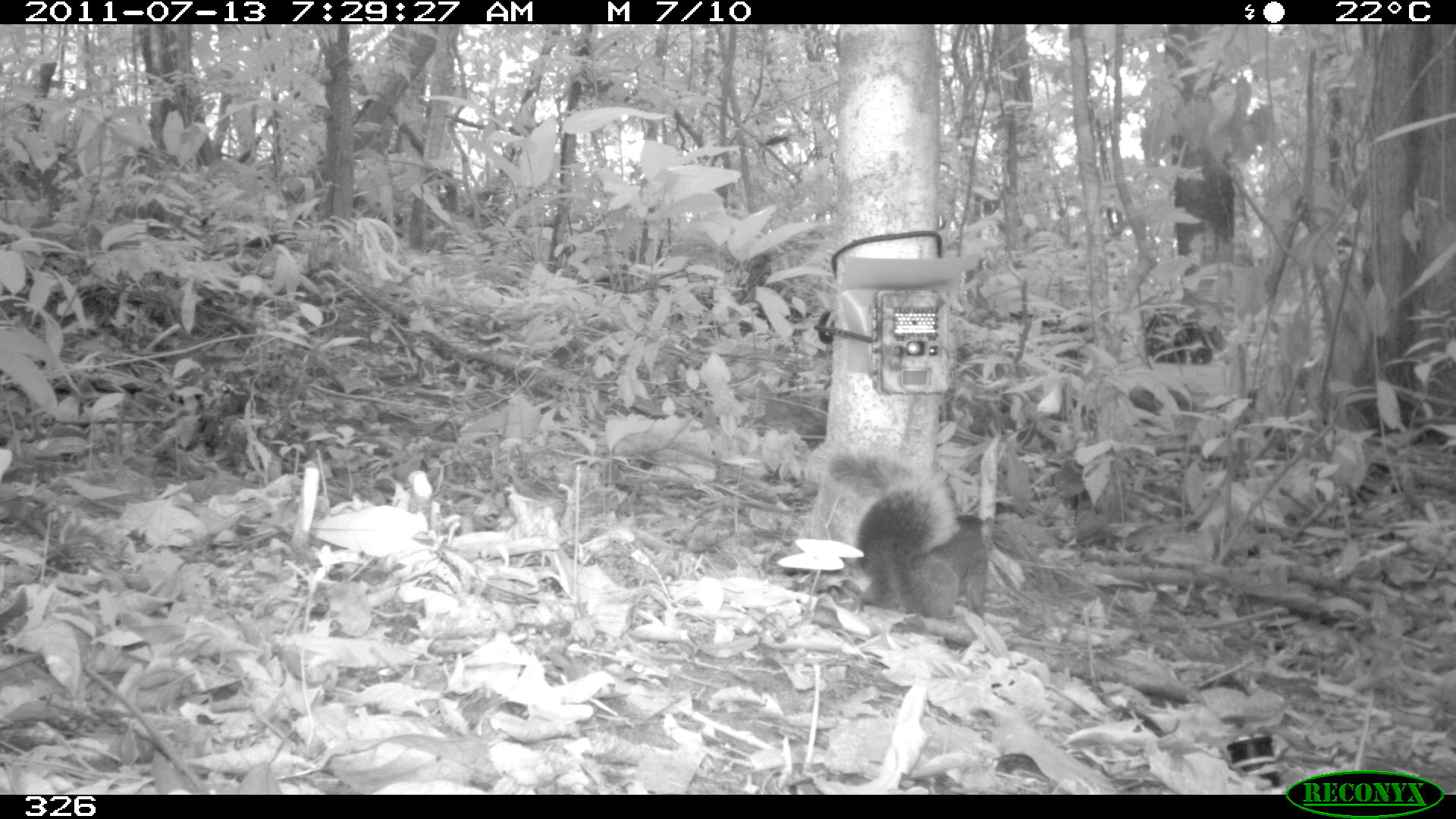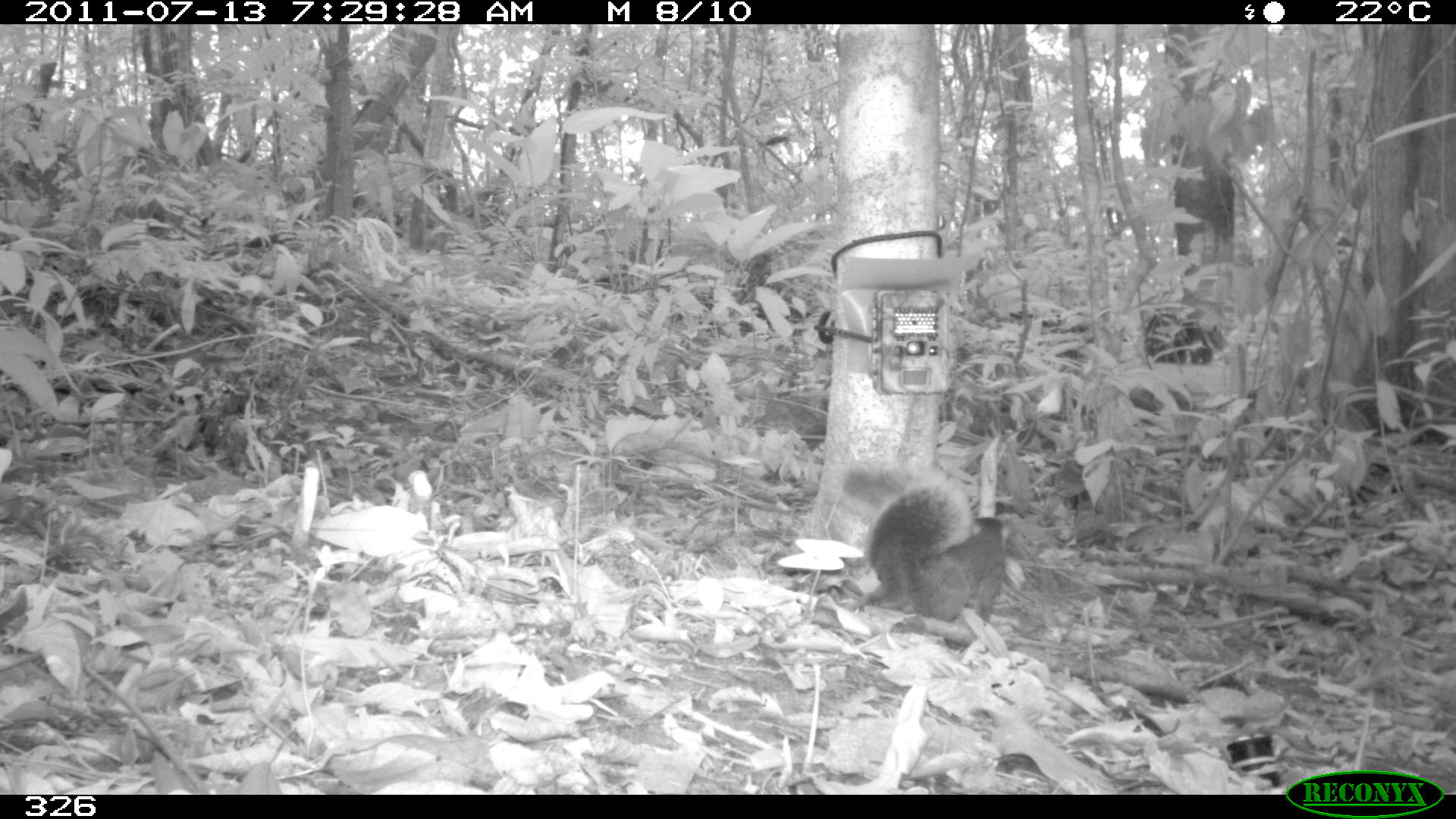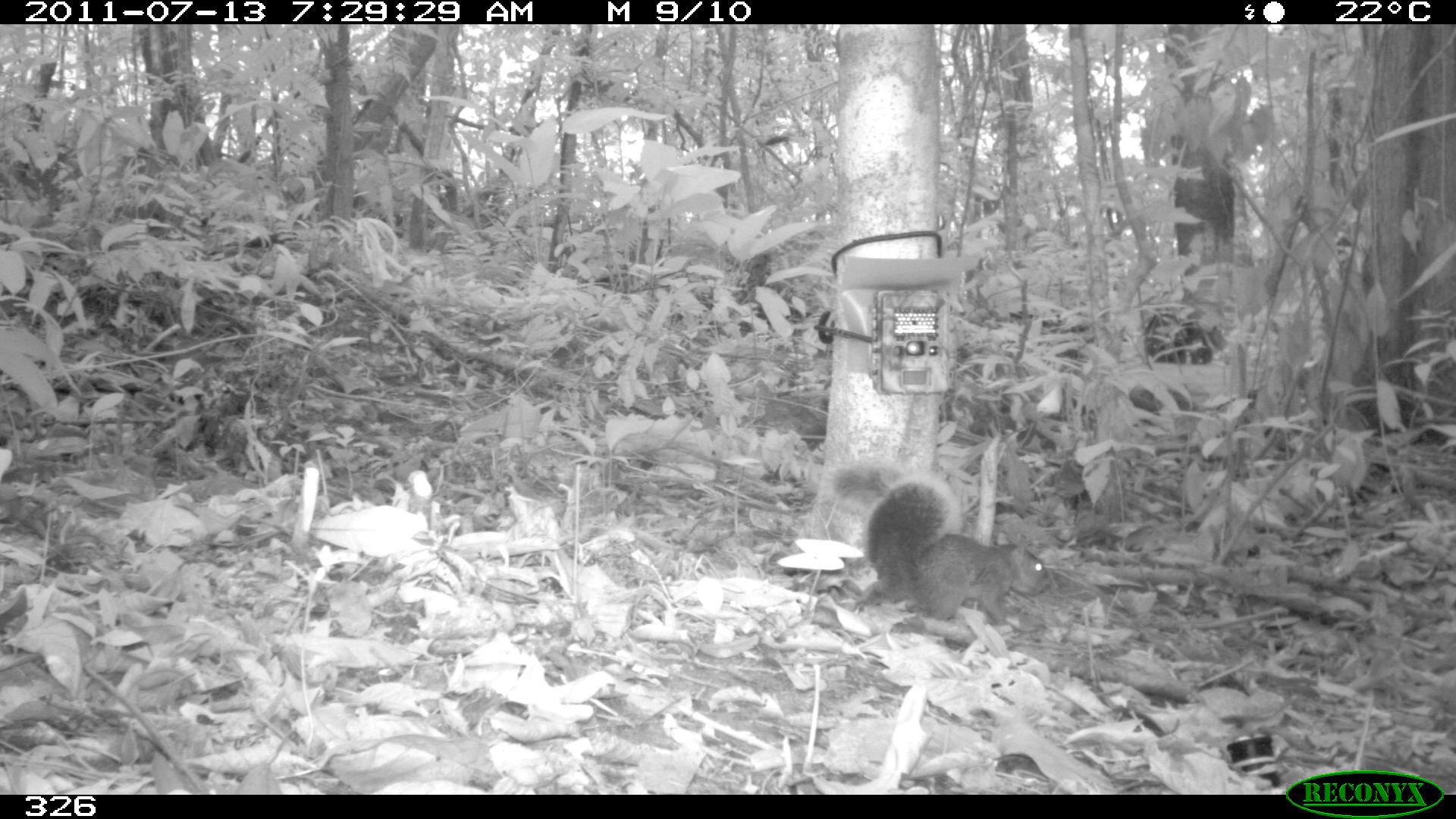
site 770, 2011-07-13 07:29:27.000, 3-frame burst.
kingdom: Animalia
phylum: Chordata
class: Mammalia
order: Rodentia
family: Sciuridae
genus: Sciurus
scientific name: Sciurus spadiceus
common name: southern amazon red squirrel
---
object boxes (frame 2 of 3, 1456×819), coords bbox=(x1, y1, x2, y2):
sciurus spadiceus: bbox=(837, 456, 1005, 657)